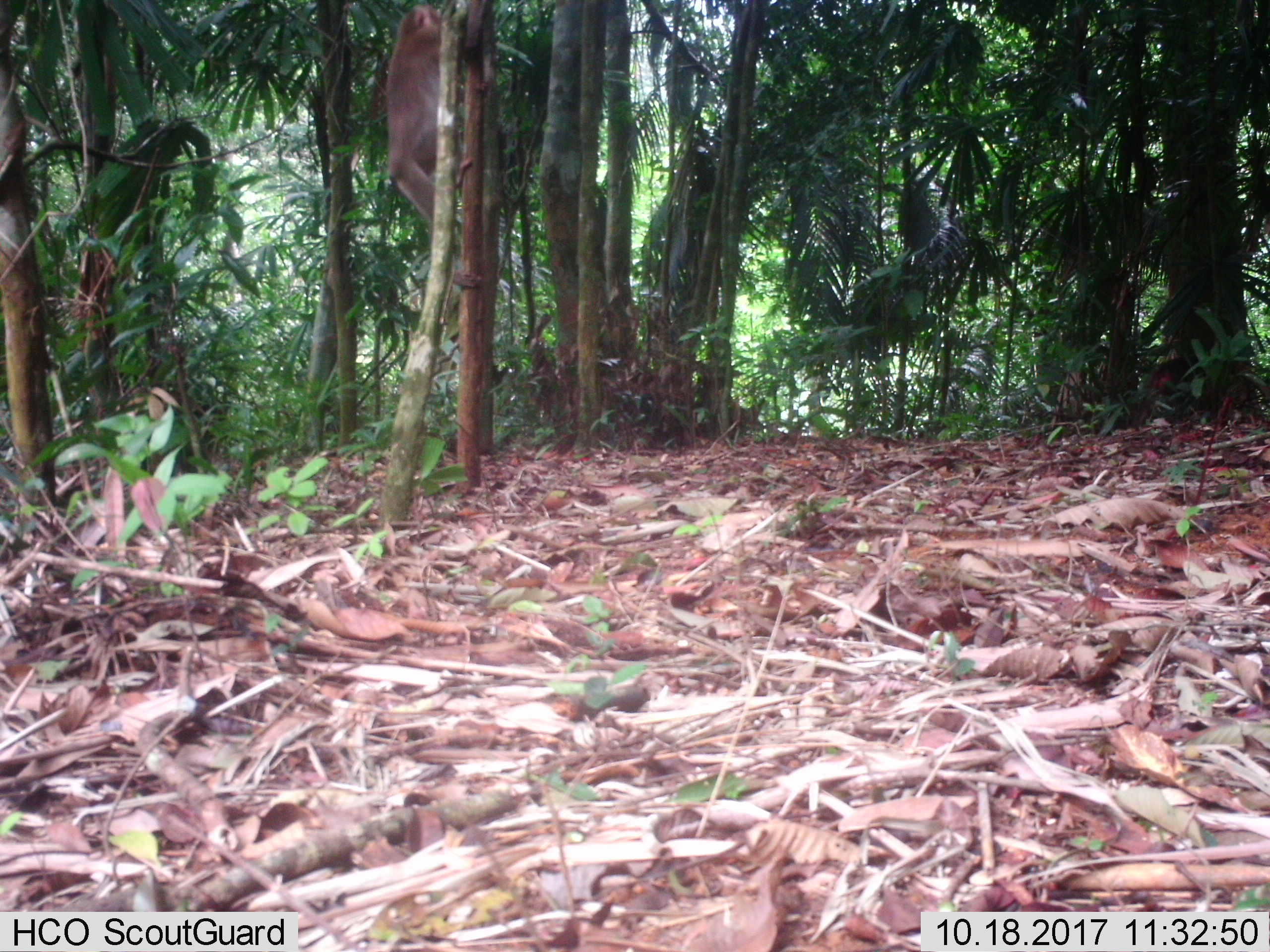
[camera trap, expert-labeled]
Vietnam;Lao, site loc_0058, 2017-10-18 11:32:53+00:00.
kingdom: Animalia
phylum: Chordata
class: Mammalia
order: Primates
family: Cercopithecidae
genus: Macaca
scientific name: Macaca nemestrina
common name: pig-tailed macaque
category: pig tailed macaque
Pig tailed macaque (pig-tailed macaque) (Macaca nemestrina). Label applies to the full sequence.